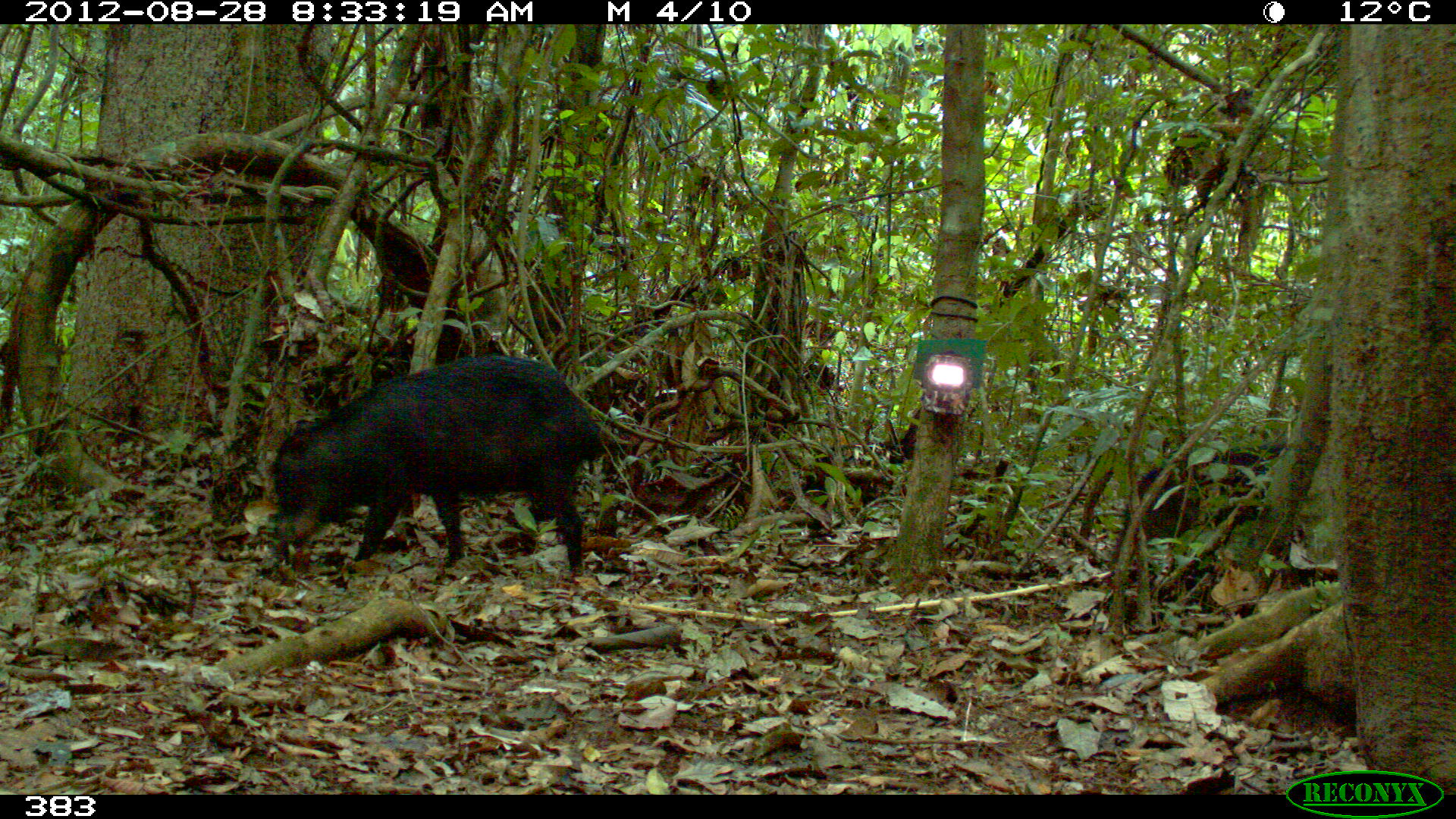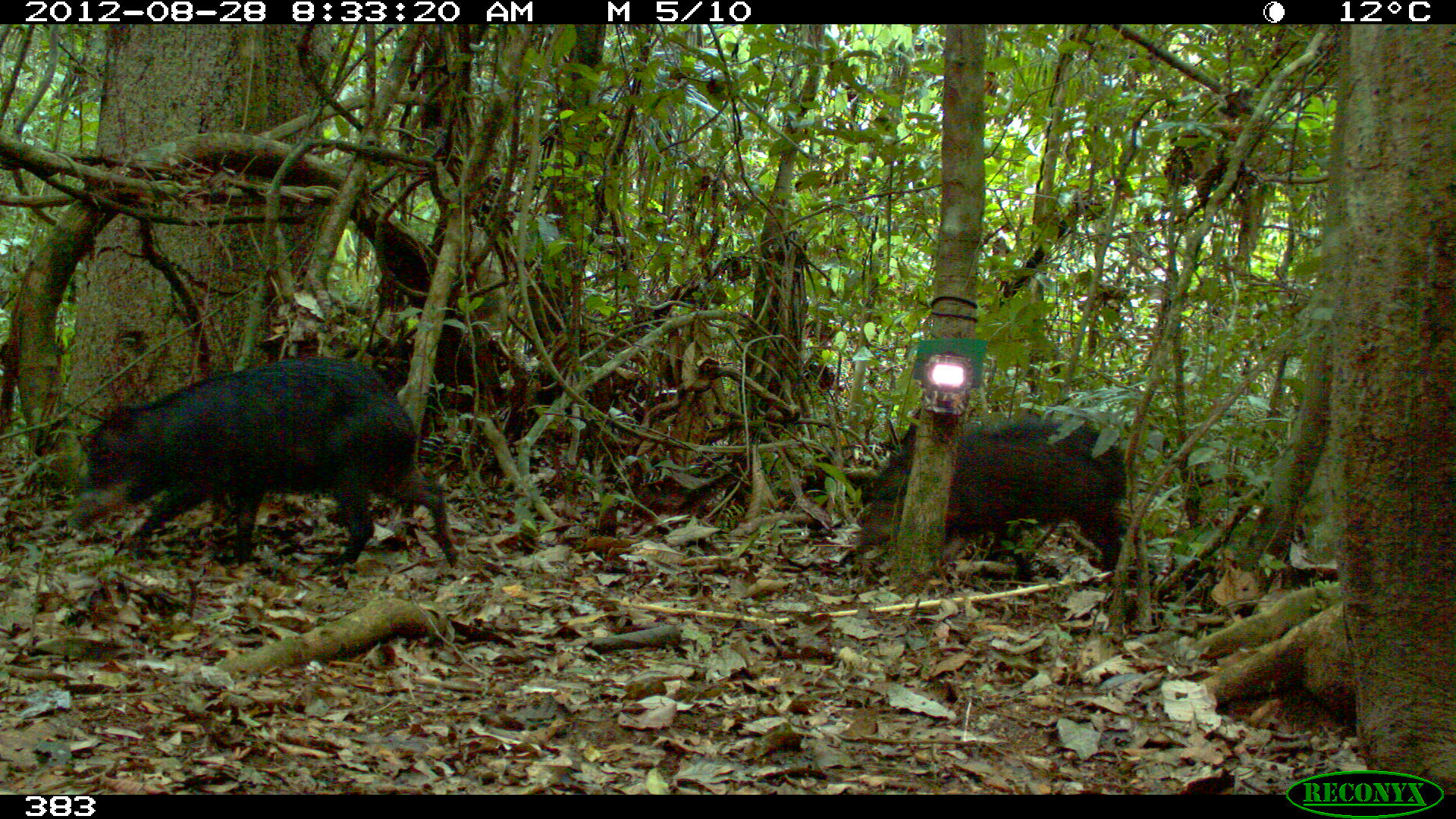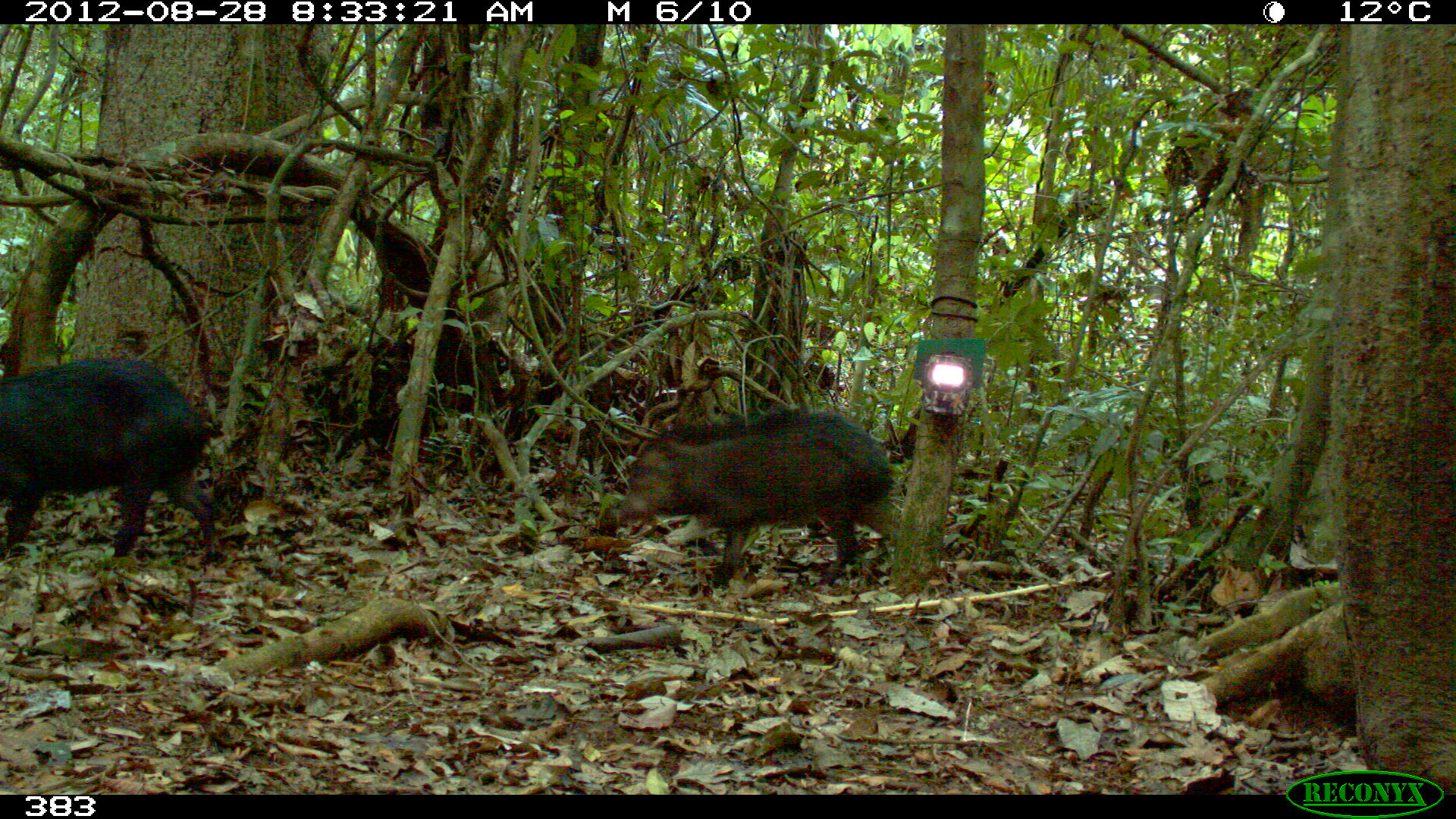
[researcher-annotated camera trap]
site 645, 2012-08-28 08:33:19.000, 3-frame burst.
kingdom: Animalia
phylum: Chordata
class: Mammalia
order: Artiodactyla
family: Tayassuidae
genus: Tayassu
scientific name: Tayassu pecari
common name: white-lipped peccary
Tayassu pecari (white-lipped peccary).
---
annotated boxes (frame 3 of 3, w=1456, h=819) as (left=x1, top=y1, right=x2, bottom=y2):
tayassu pecari: (left=616, top=405, right=900, bottom=583); (left=0, top=356, right=224, bottom=561)